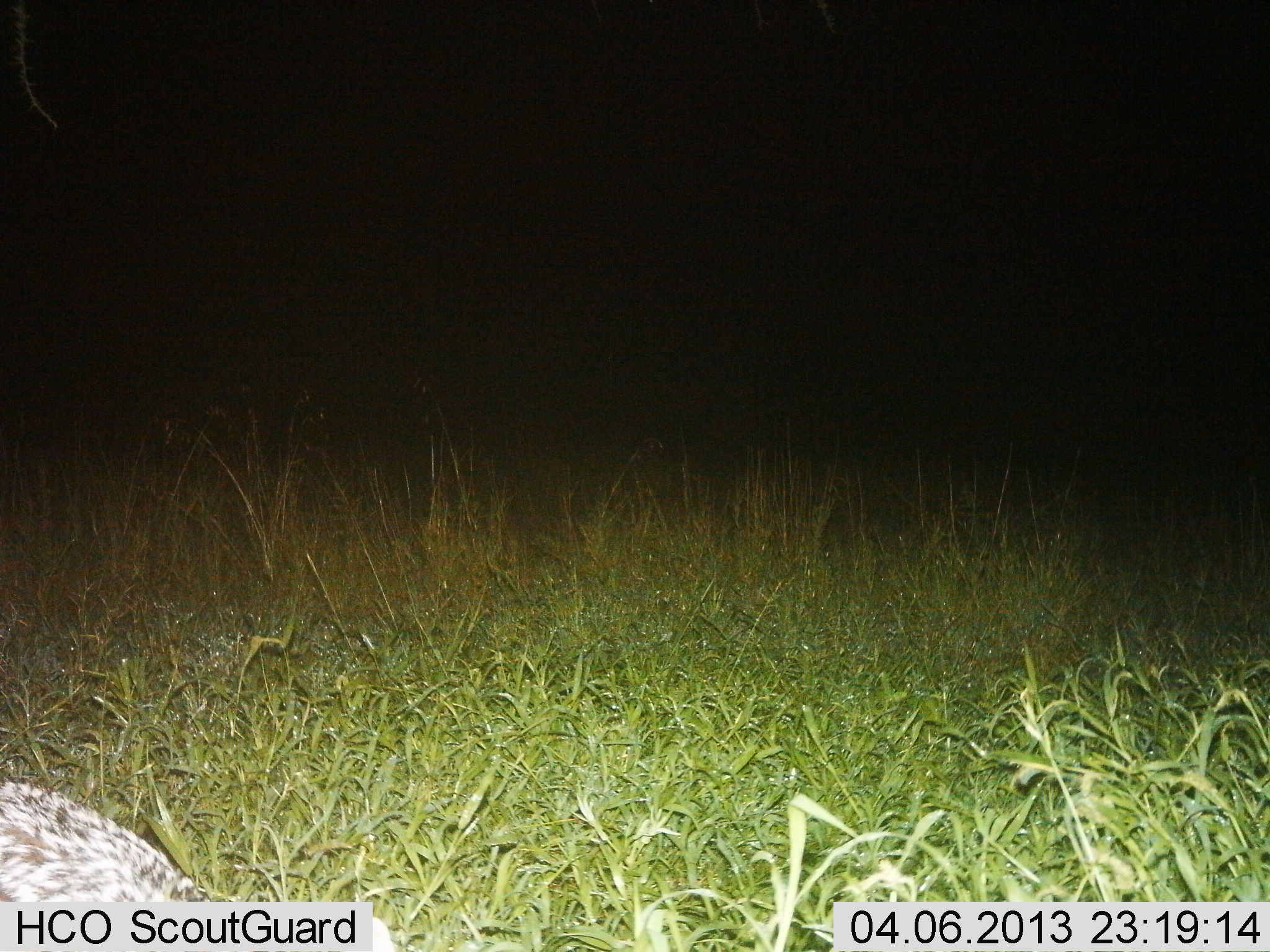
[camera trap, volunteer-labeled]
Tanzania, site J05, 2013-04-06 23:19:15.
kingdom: Animalia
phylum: Chordata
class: Mammalia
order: Carnivora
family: Canidae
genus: Lupulella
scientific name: Lupulella mesomelas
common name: black-backed jackal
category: jackal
Jackal (black-backed jackal) (Lupulella mesomelas), count 1. Behavior (volunteer vote fractions): standing 100%, resting 0%, moving 0%, interacting 0%. Young present (vote fraction): 0%. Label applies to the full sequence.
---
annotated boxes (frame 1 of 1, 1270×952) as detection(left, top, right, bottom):
animal: detection(1, 784, 211, 901)